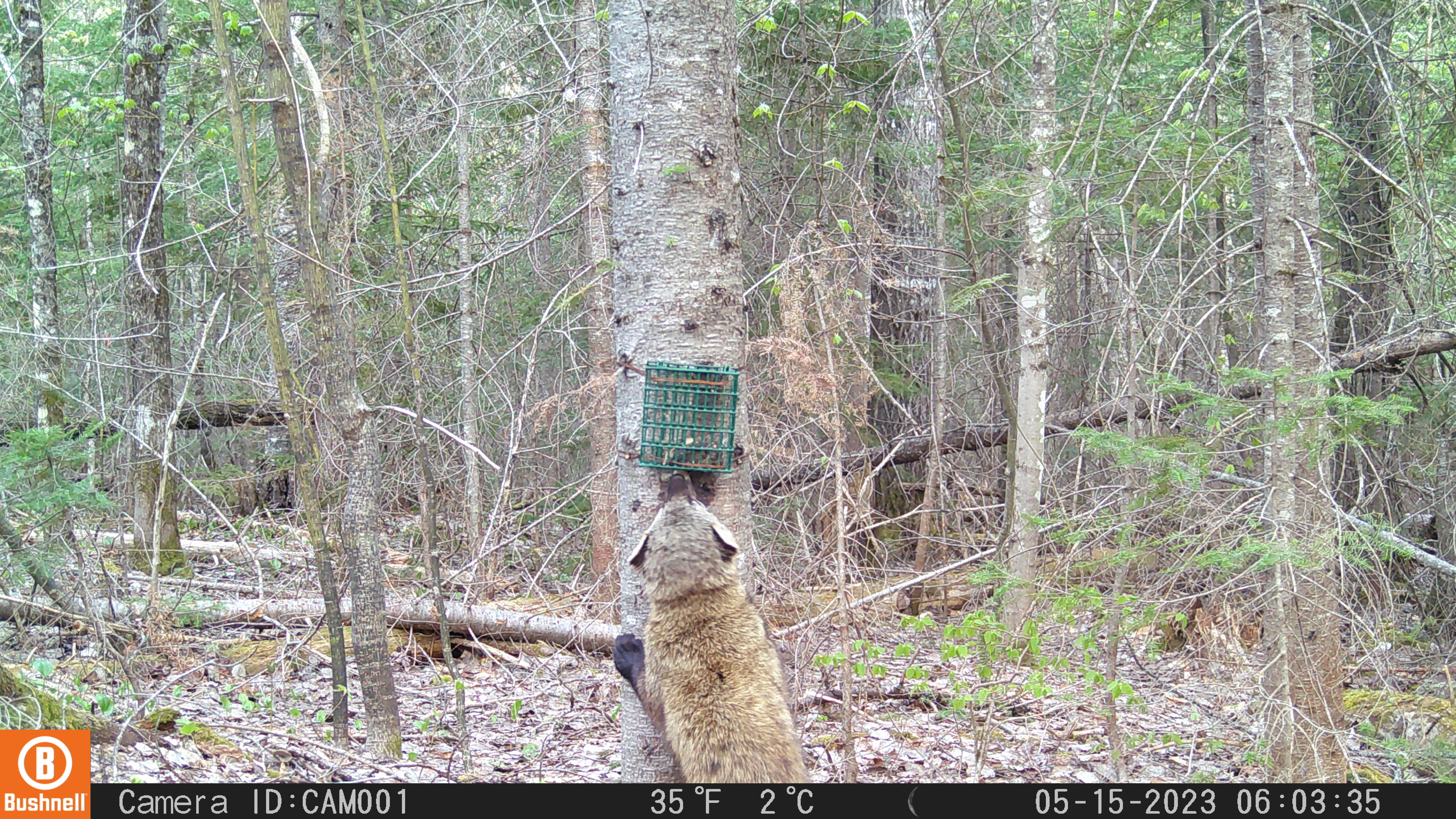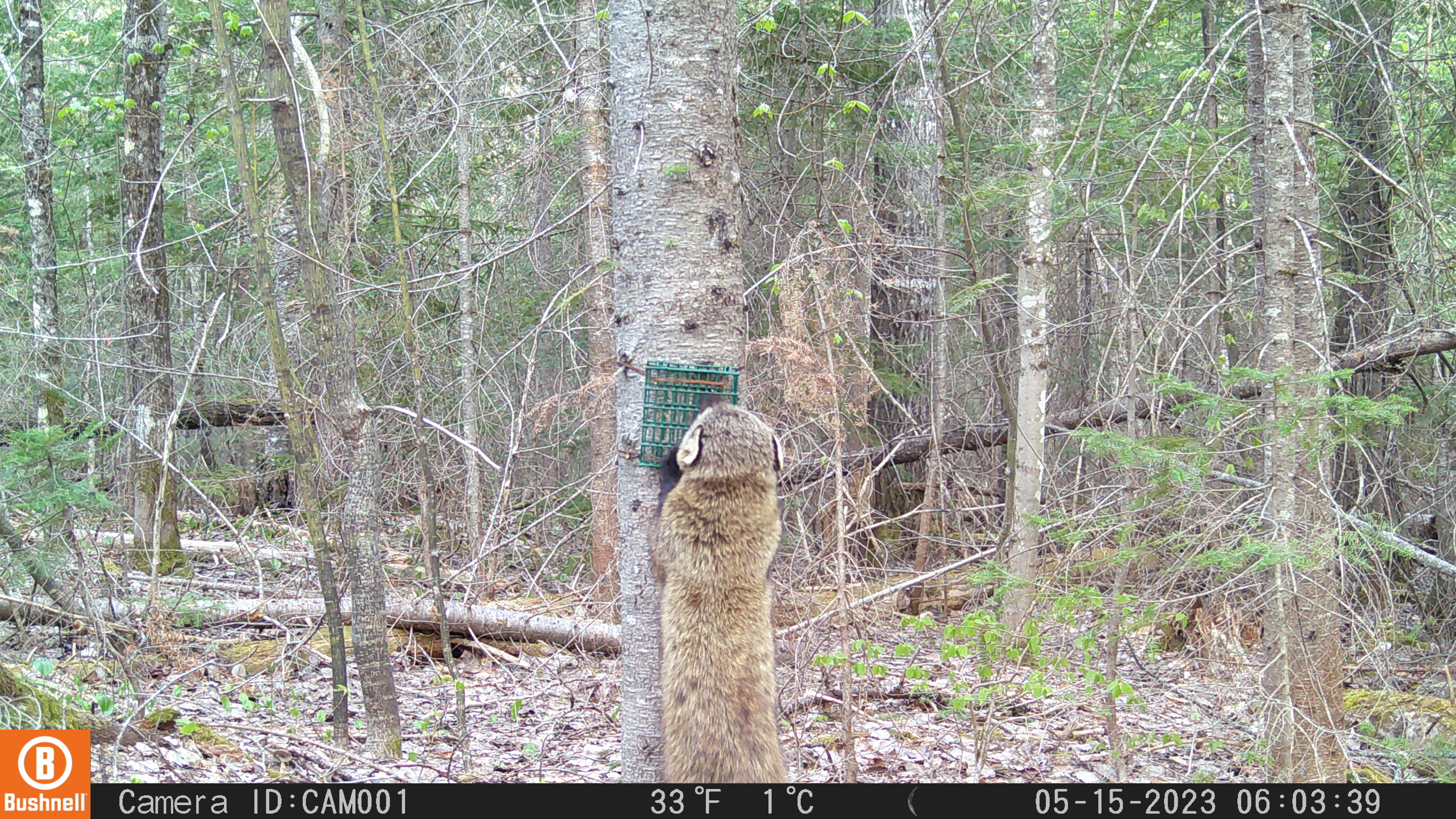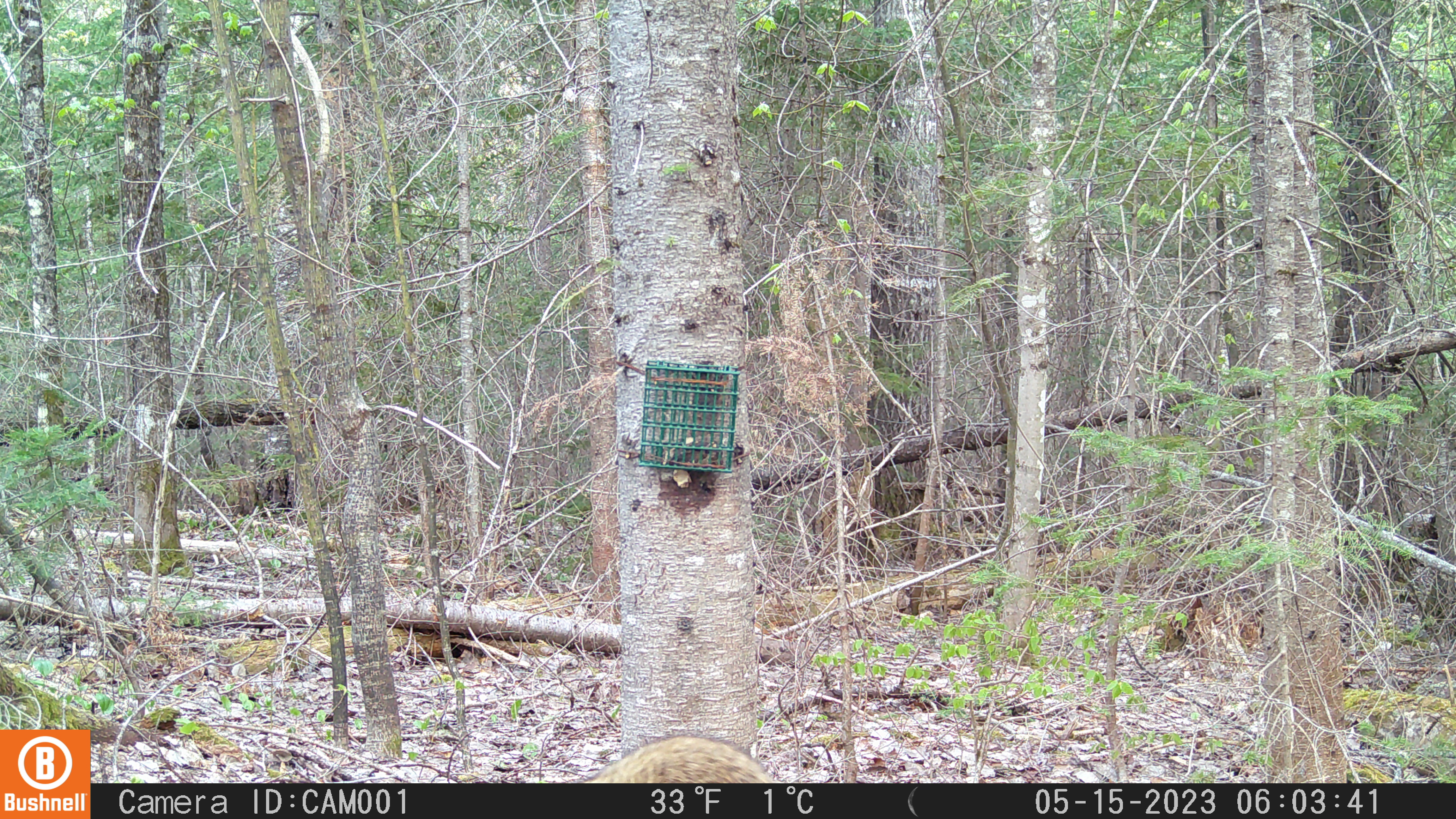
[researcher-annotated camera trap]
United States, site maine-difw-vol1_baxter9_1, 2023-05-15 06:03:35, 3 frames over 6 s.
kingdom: Animalia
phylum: Chordata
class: Mammalia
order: Carnivora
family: Mustelidae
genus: Pekania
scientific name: Pekania pennanti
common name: fisher